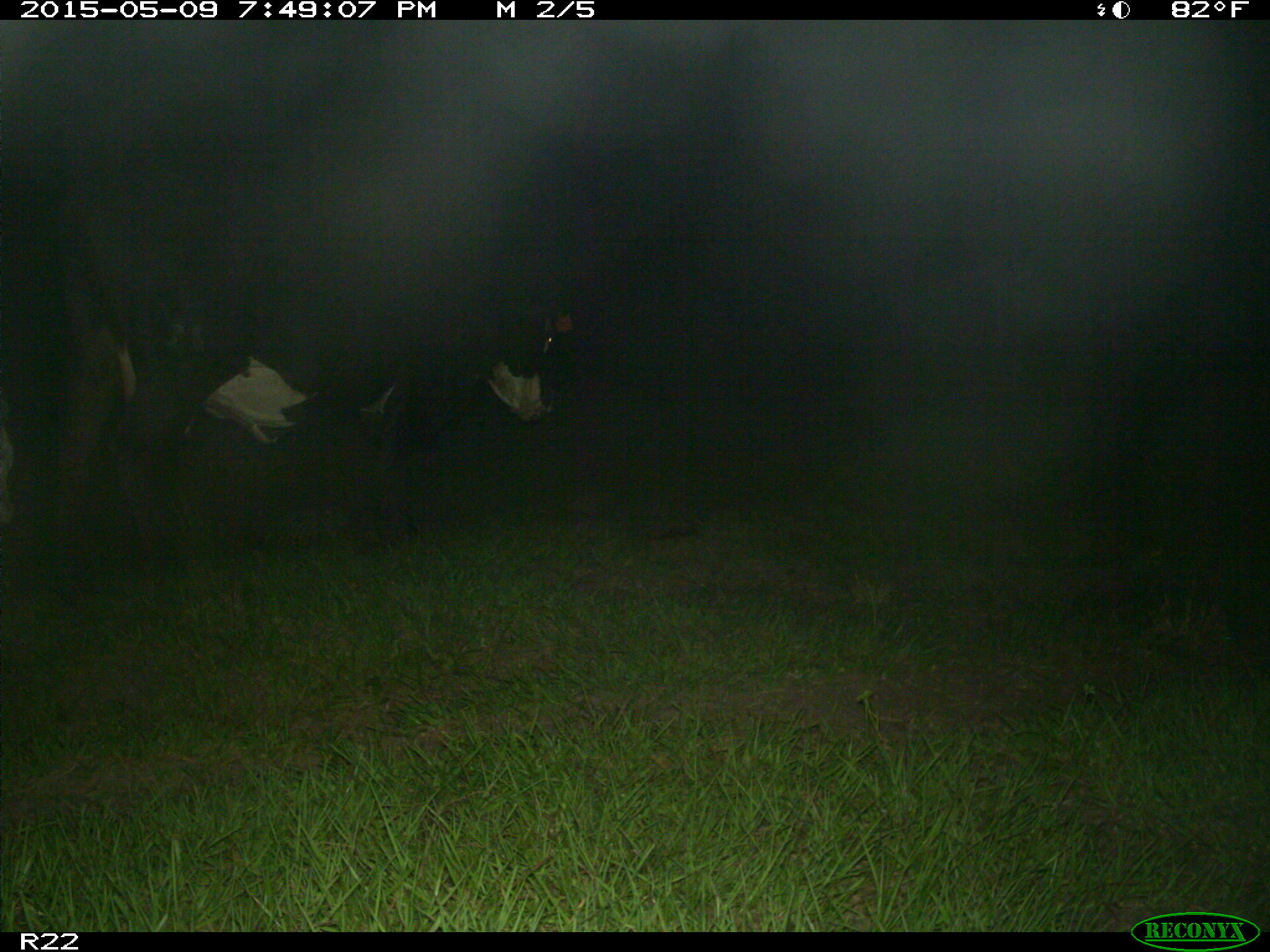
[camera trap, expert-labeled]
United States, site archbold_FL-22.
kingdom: Animalia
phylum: Chordata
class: Mammalia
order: Artiodactyla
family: Bovidae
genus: Bos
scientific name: Bos taurus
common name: domestic cow